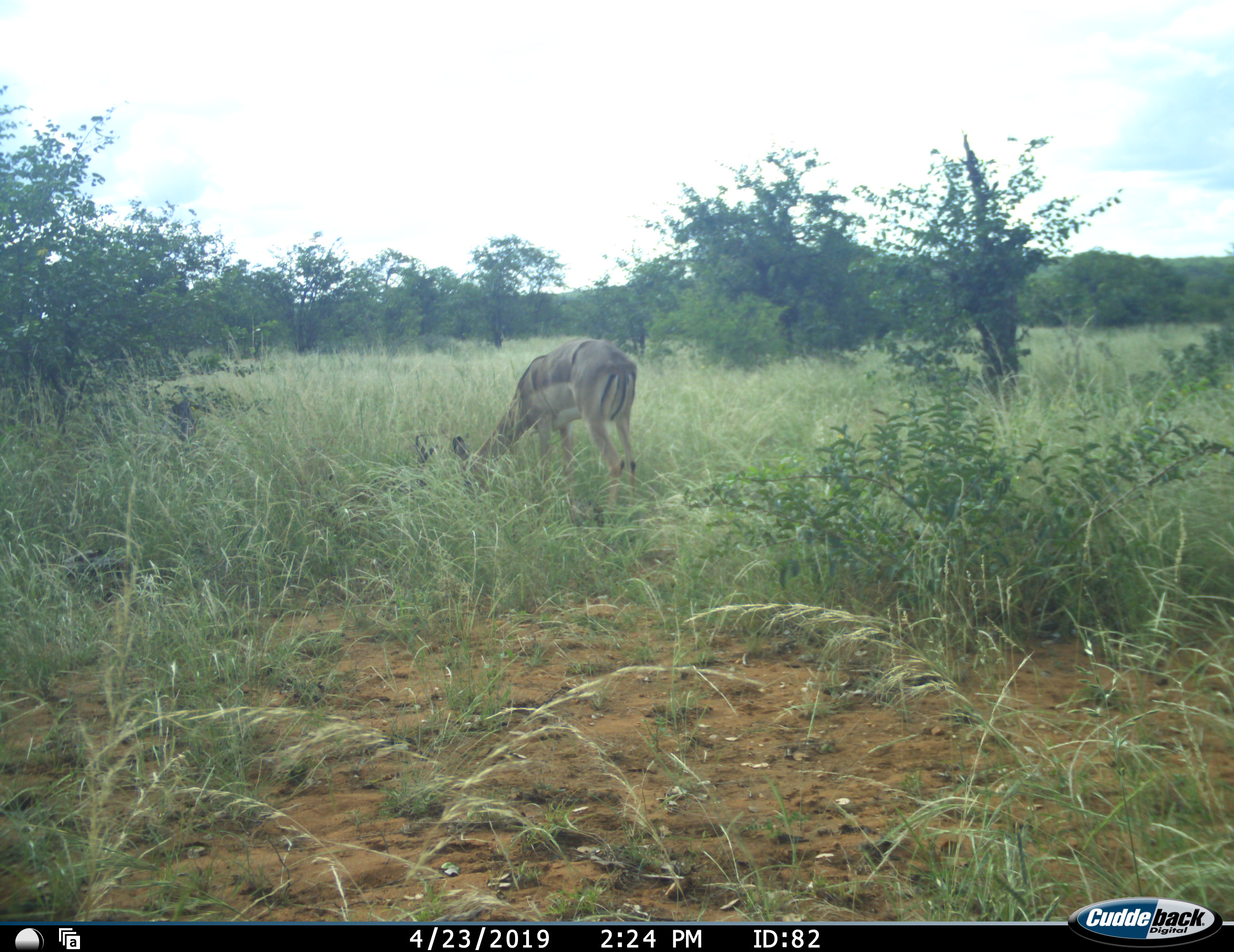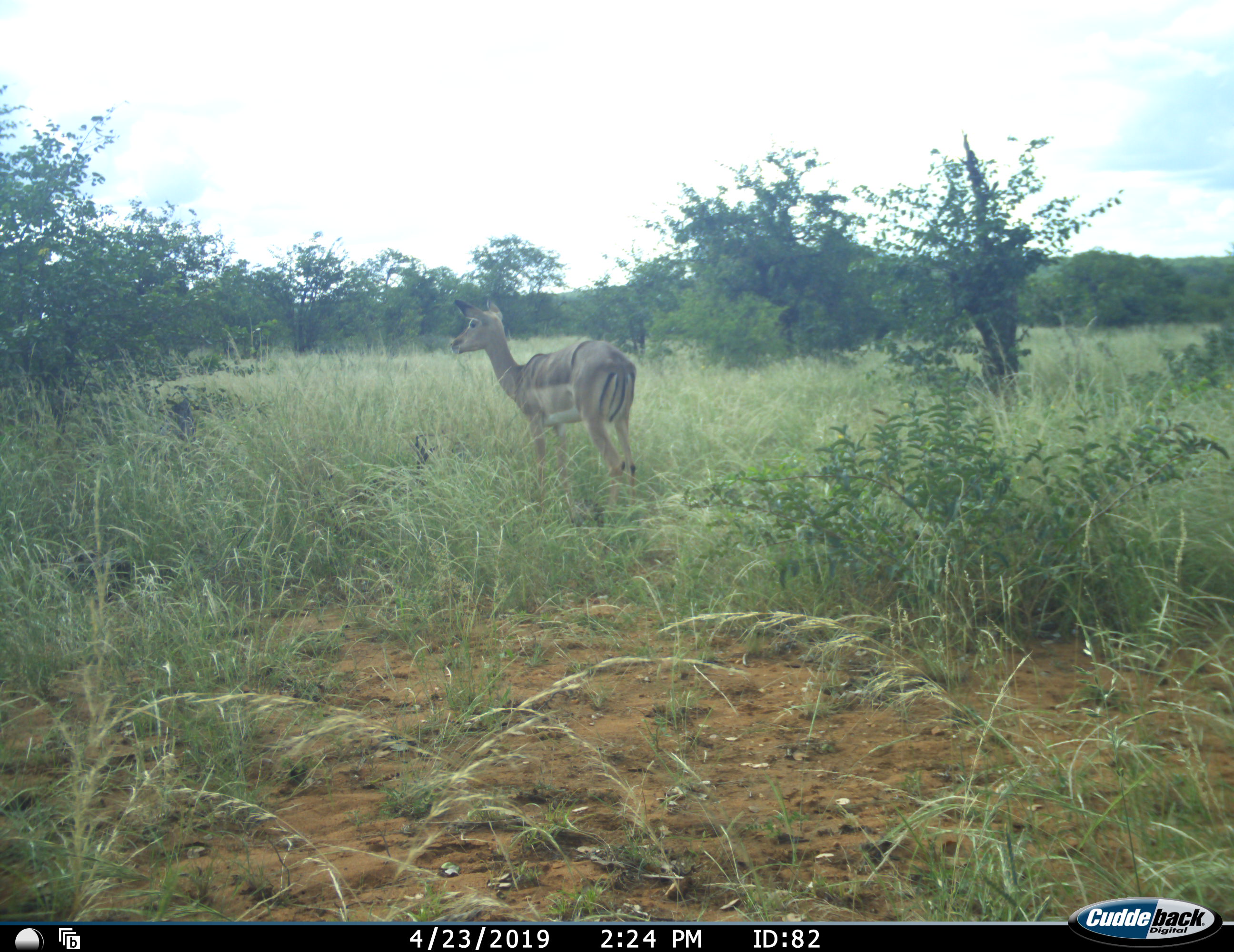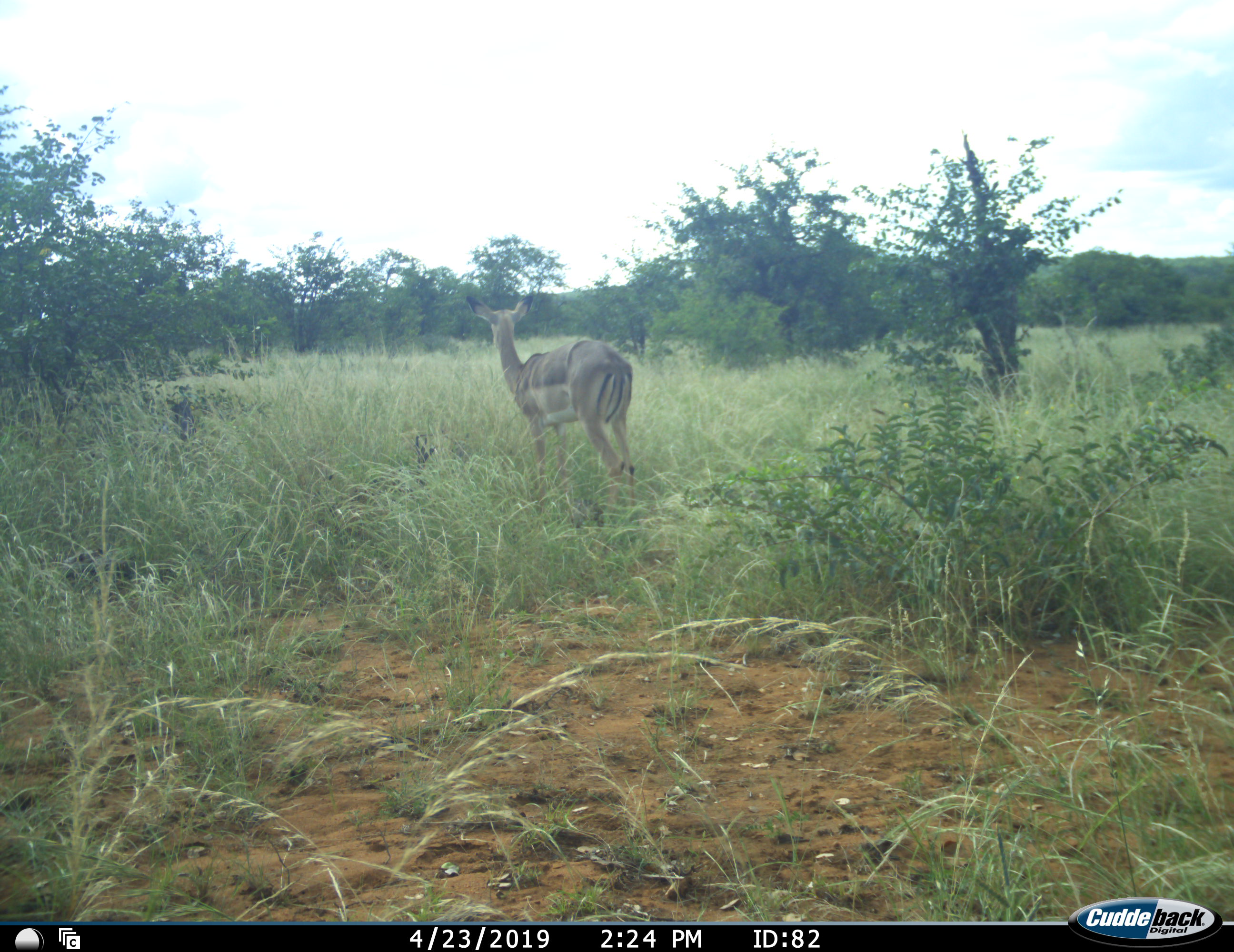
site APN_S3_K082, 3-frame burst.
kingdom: Animalia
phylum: Chordata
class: Mammalia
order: Artiodactyla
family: Bovidae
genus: Aepyceros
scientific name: Aepyceros melampus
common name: impala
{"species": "impala (Aepyceros melampus)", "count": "1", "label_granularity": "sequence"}